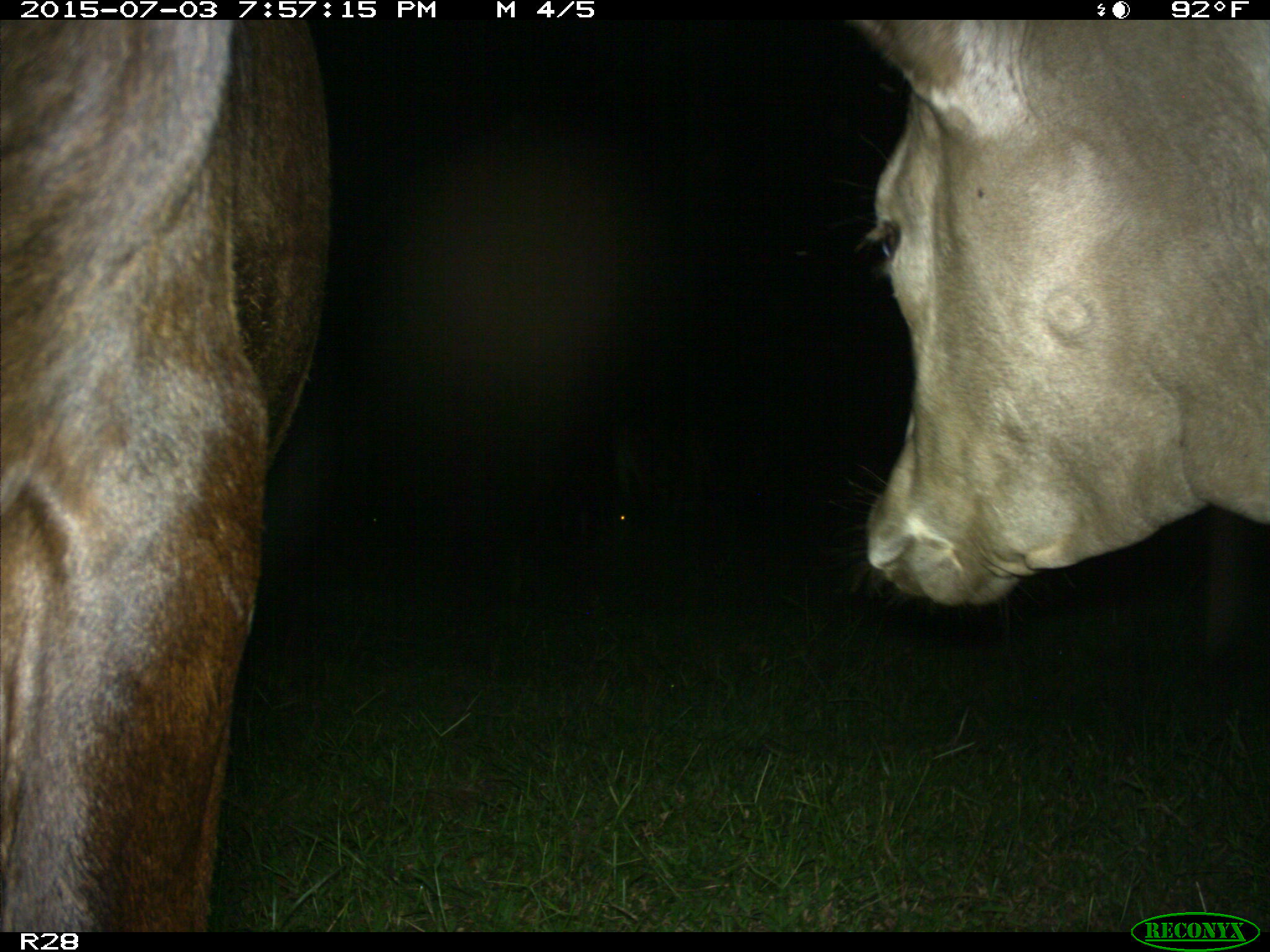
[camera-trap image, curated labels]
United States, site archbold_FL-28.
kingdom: Animalia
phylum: Chordata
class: Mammalia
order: Artiodactyla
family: Bovidae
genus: Bos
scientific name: Bos taurus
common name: domestic cow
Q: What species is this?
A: Bos taurus (domestic cow).